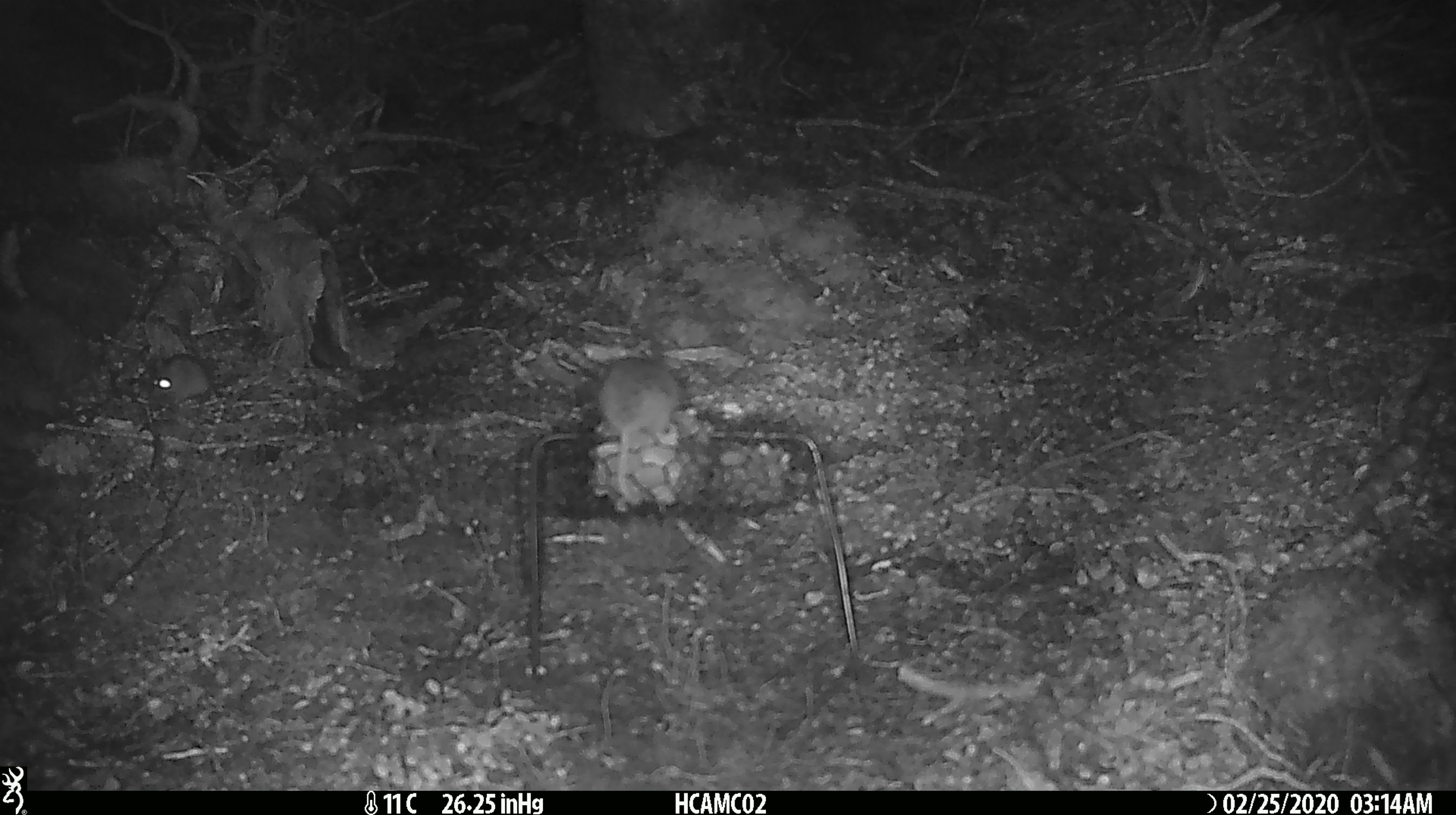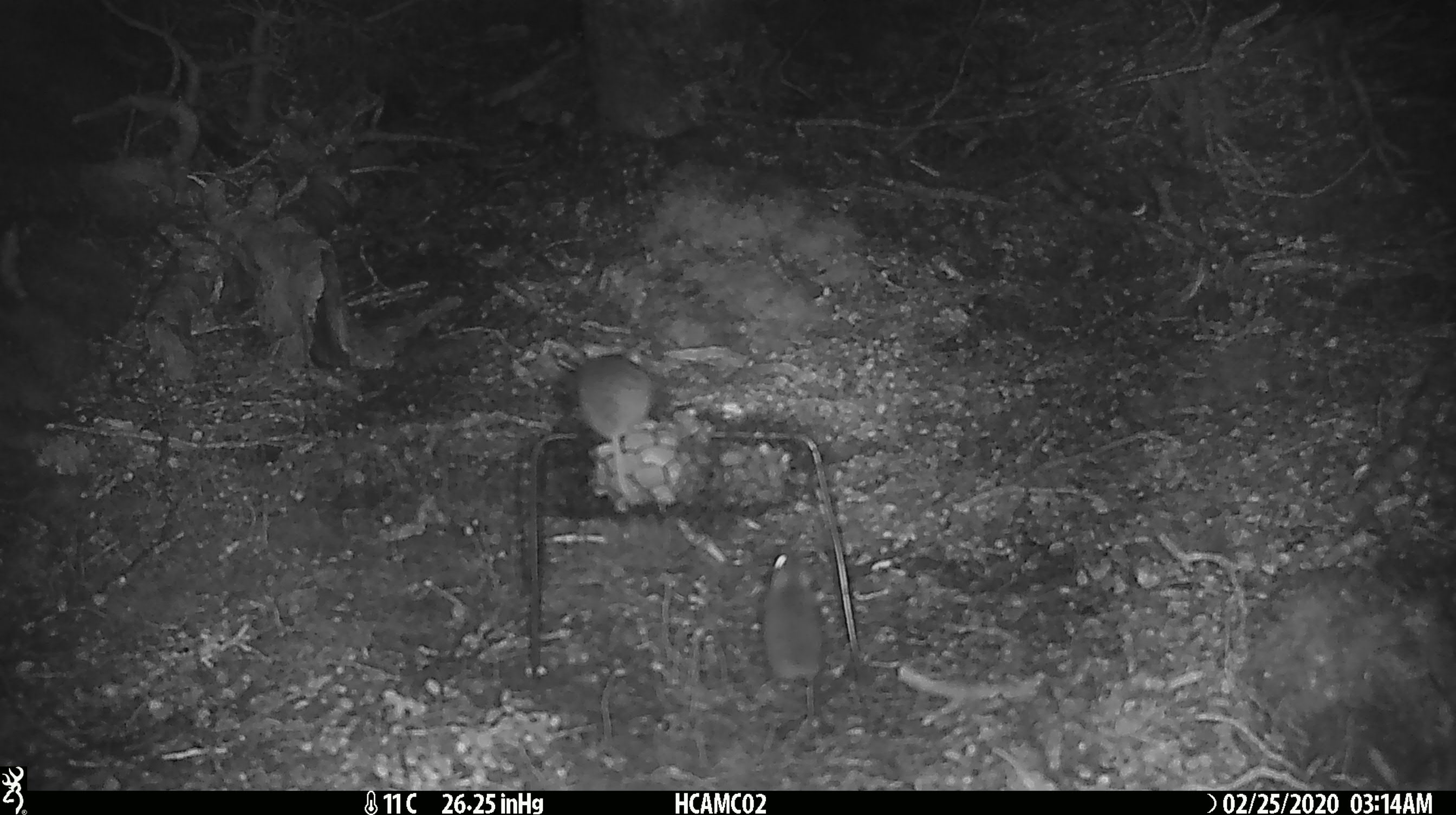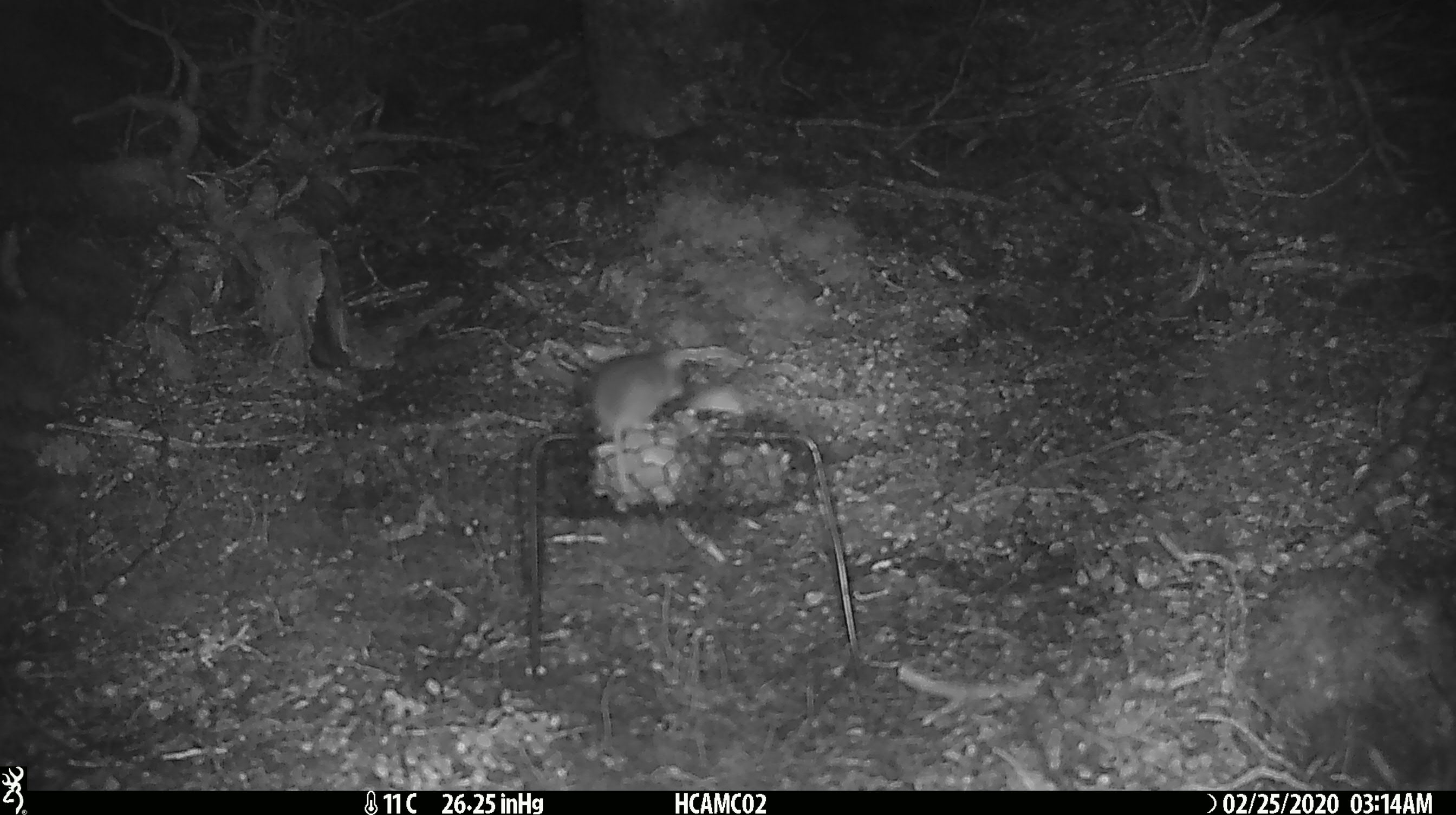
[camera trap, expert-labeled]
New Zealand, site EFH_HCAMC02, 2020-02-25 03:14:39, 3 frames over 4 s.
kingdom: Animalia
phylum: Chordata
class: Mammalia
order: Rodentia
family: Muridae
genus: Mus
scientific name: Mus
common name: mouse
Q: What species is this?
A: Mouse (Mus).